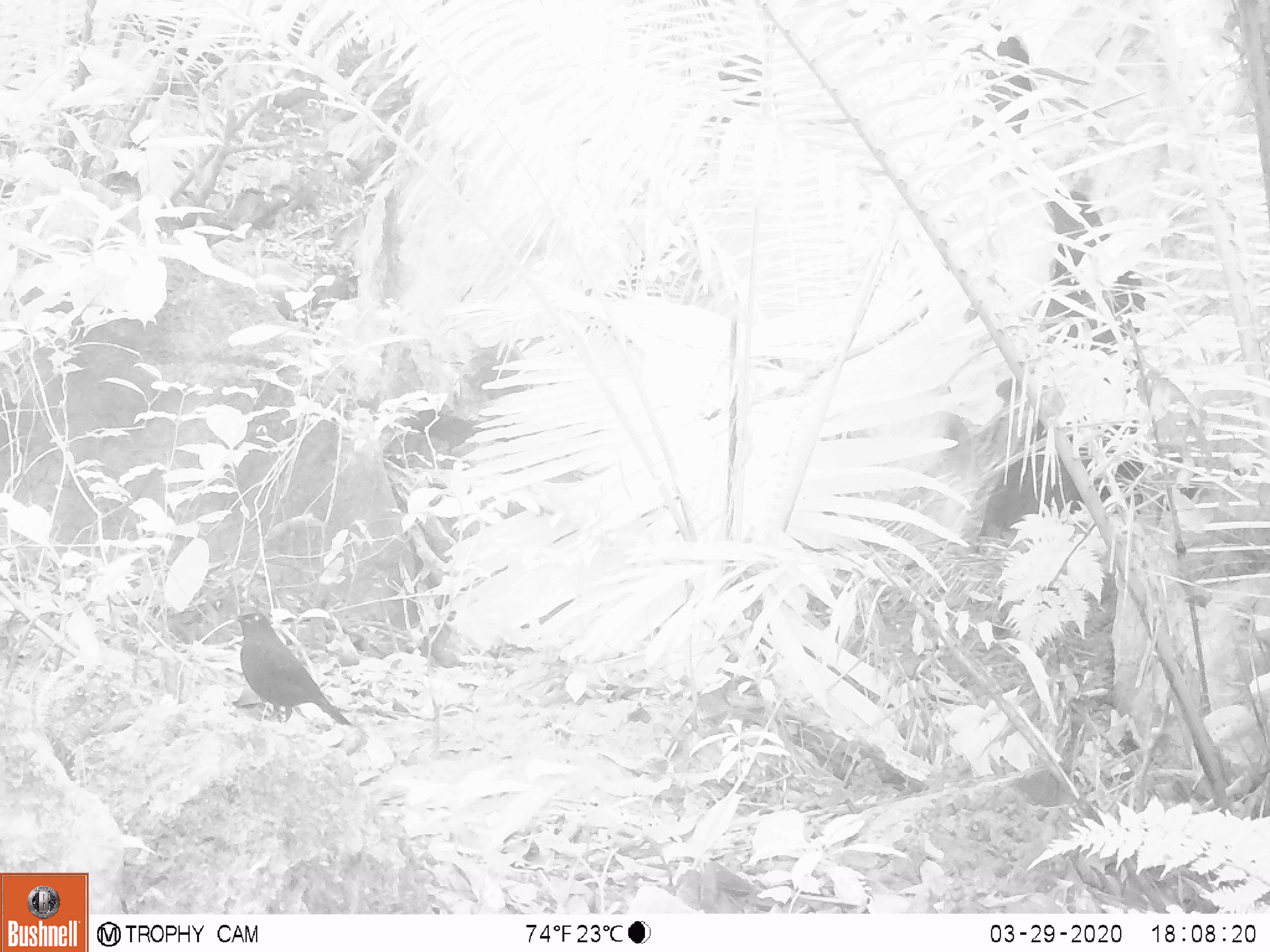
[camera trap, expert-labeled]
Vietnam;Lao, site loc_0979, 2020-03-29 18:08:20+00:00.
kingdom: Animalia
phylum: Chordata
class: Aves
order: Passeriformes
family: Muscicapidae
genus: Myophonus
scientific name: Myophonus caeruleus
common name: blue whistling thrush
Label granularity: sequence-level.